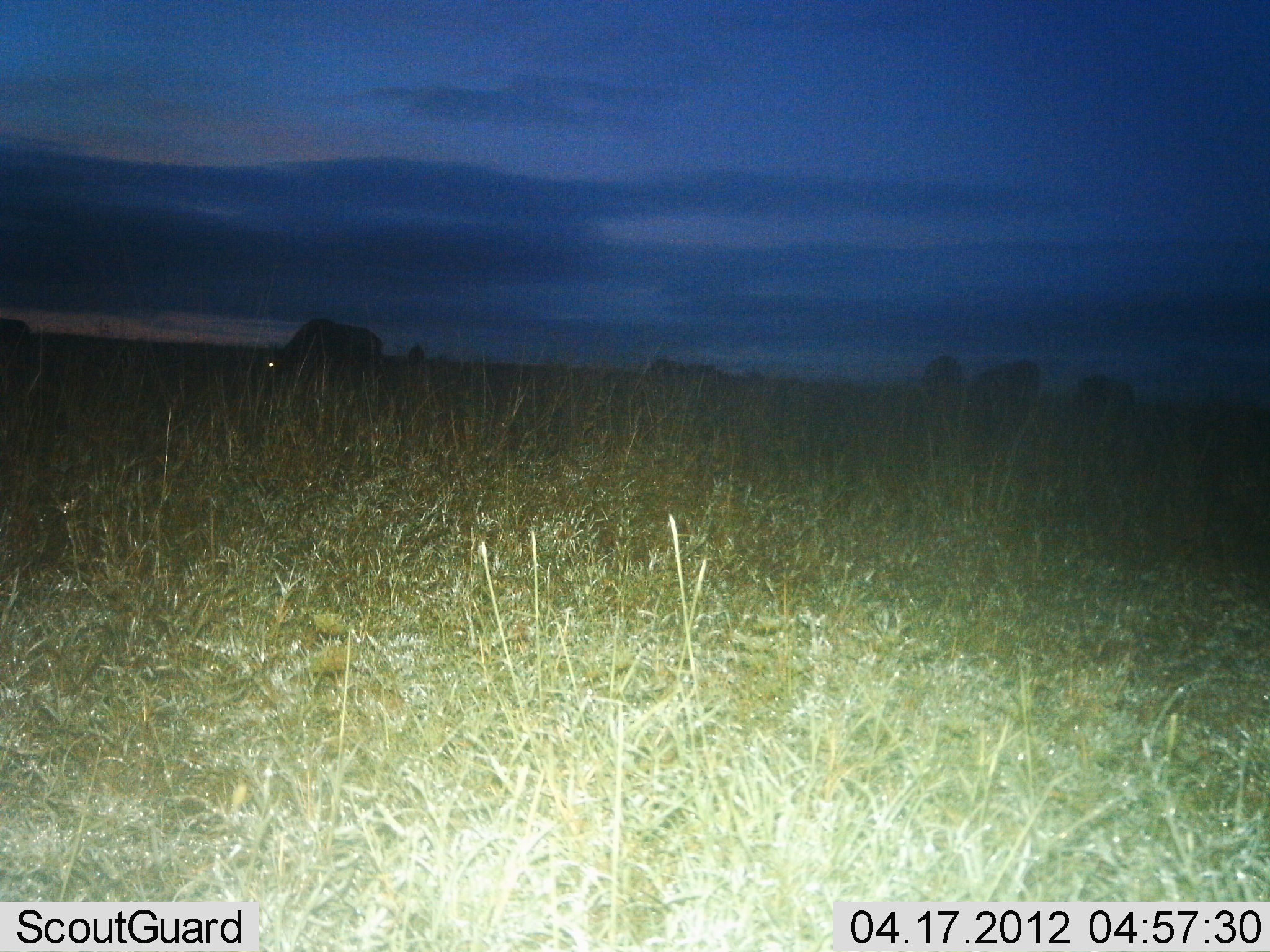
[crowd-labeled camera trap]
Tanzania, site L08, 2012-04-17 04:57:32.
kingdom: Animalia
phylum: Chordata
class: Mammalia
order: Artiodactyla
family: Bovidae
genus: Connochaetes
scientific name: Connochaetes taurinus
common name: blue wildebeest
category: wildebeest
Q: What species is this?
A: Wildebeest (blue wildebeest) (Connochaetes taurinus).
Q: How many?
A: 5.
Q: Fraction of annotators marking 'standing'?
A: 36%.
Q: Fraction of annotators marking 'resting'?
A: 0%.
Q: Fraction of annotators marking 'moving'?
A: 4%.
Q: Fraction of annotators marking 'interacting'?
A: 0%.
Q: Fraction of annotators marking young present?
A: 0%.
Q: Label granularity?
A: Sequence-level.